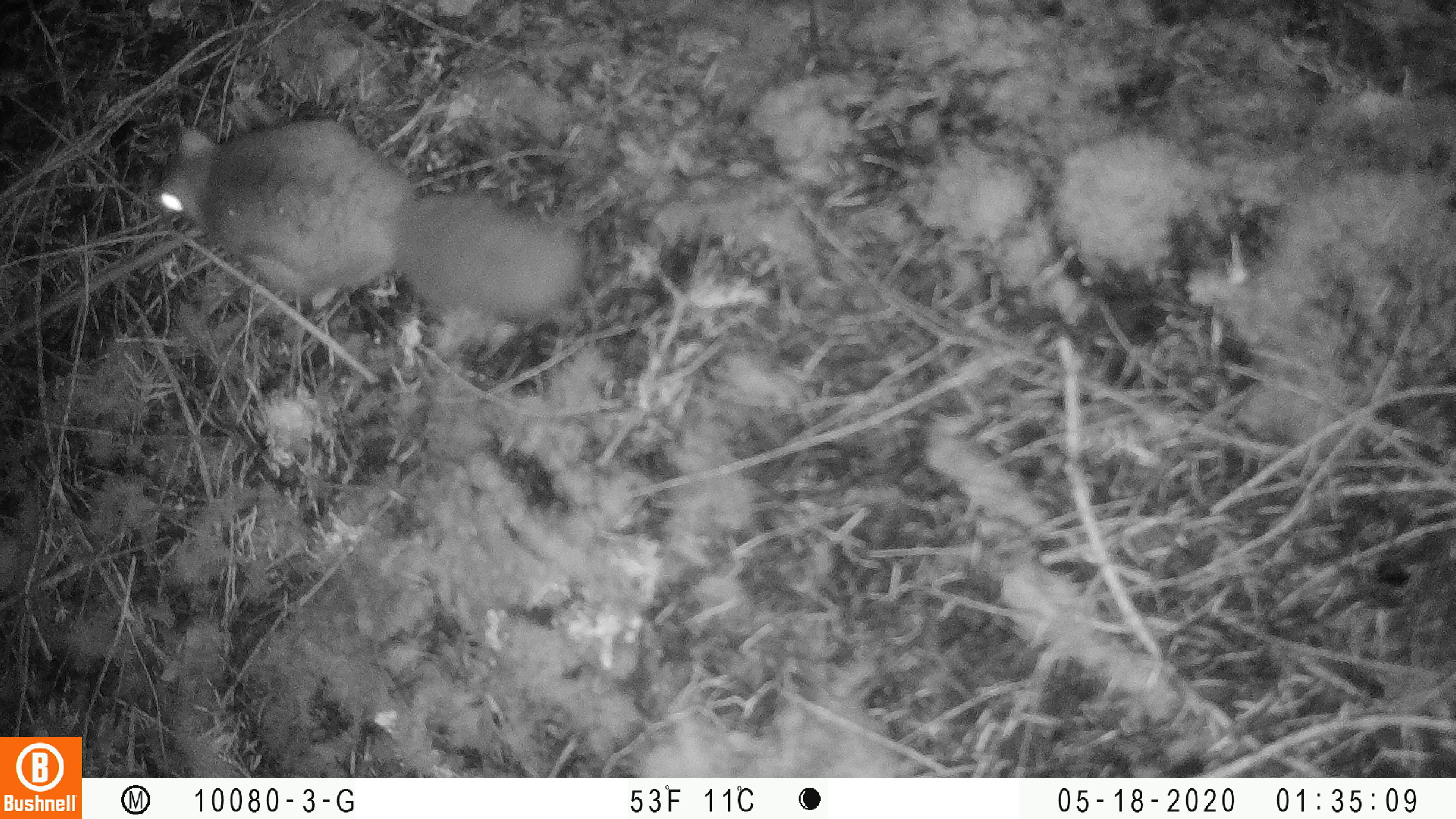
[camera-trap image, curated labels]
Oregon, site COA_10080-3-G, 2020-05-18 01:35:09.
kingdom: Animalia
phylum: Chordata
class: Mammalia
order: Rodentia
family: Sciuridae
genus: Glaucomys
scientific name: Glaucomys oregonensis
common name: humboldt's flying squirrel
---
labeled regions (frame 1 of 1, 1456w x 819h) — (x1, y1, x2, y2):
humboldt's flying squirrel: (143, 111, 591, 330)